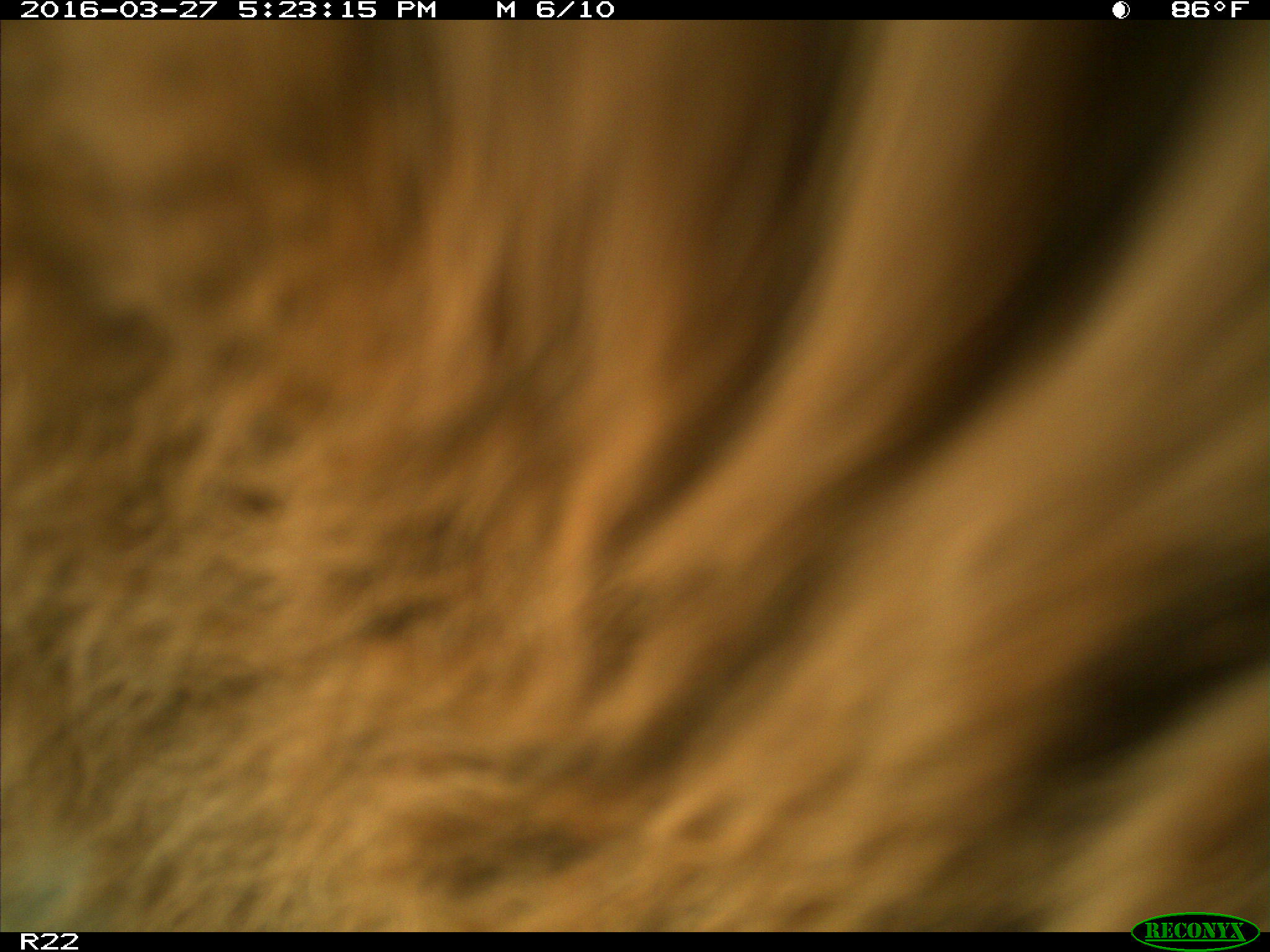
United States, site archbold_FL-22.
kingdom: Animalia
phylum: Chordata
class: Mammalia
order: Artiodactyla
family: Bovidae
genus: Bos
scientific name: Bos taurus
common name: domestic cow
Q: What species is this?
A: Bos taurus (domestic cow).